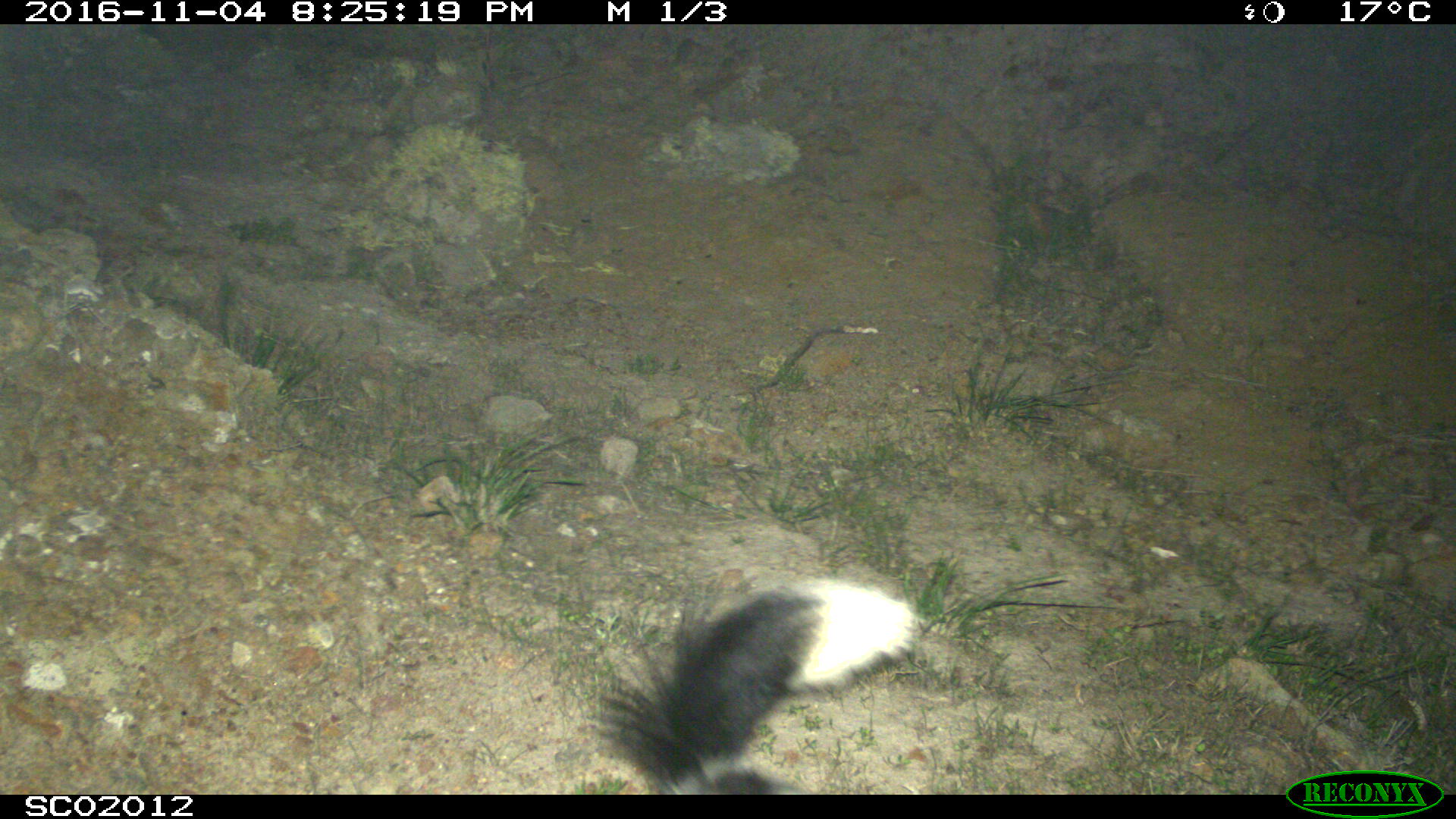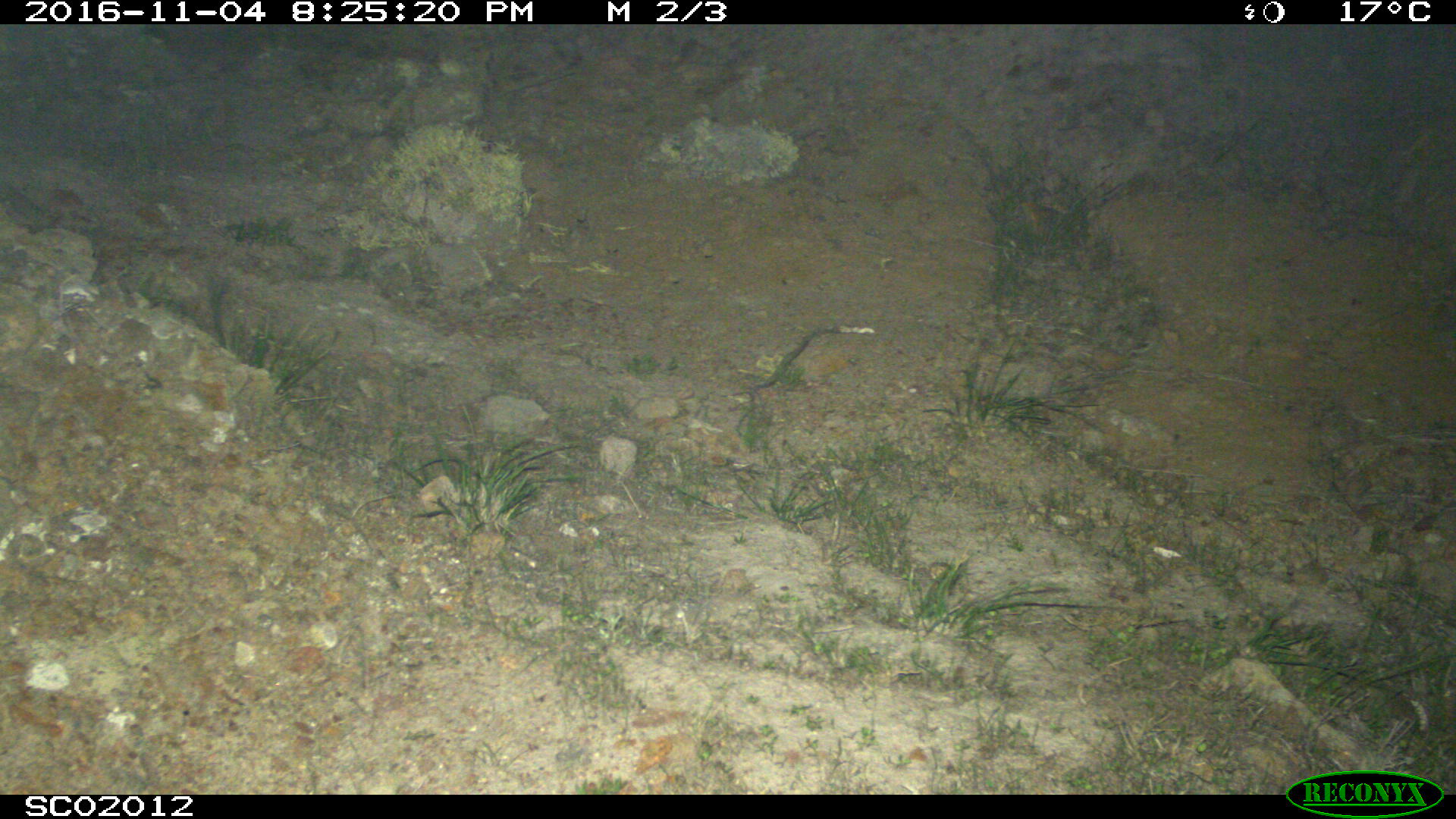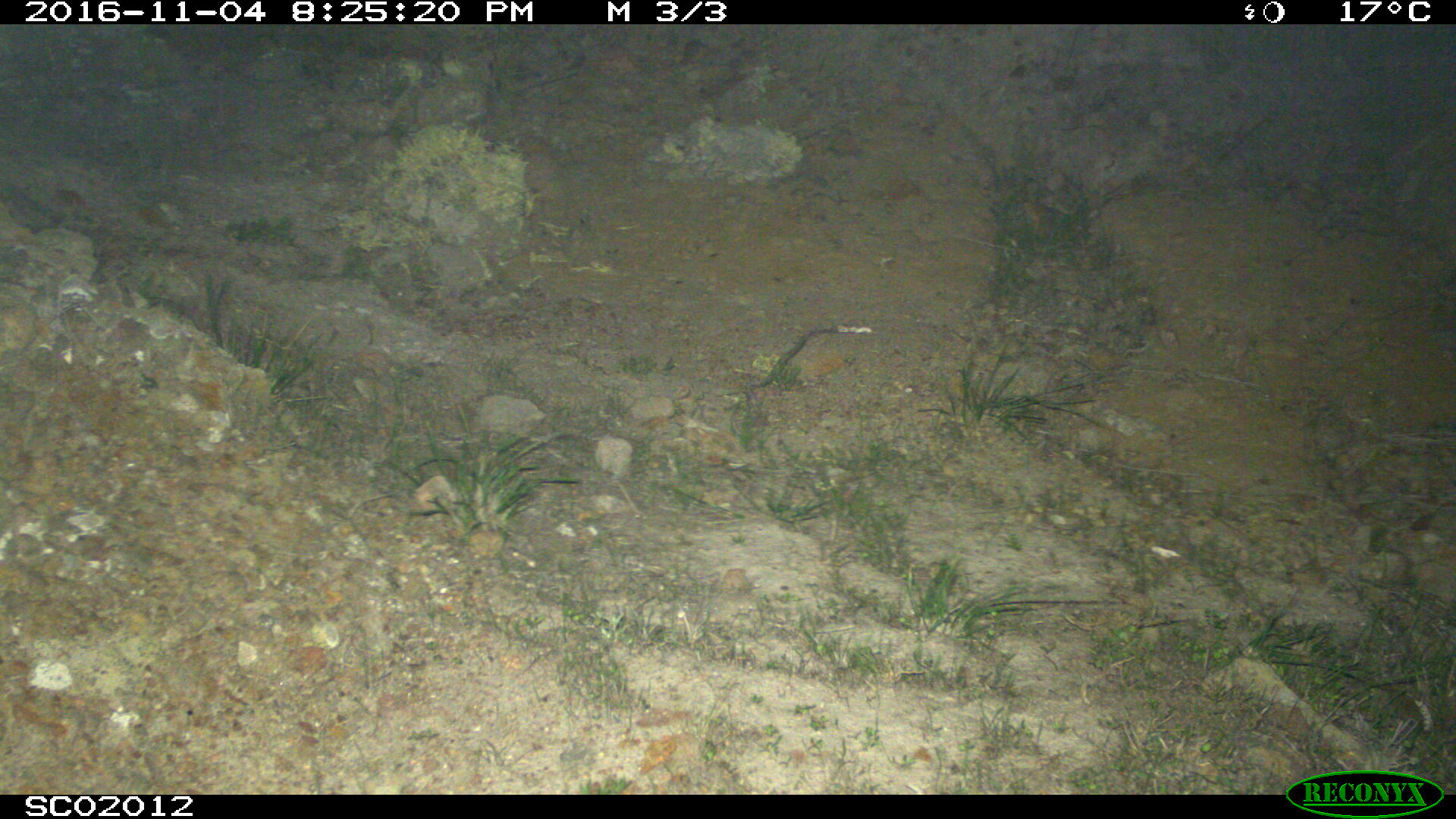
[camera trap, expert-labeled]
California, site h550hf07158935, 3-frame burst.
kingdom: Animalia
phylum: Chordata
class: Mammalia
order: Carnivora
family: Mephitidae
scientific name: Mephitidae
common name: skunk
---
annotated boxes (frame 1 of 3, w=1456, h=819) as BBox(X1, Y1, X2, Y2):
skunk: BBox(598, 570, 918, 792)